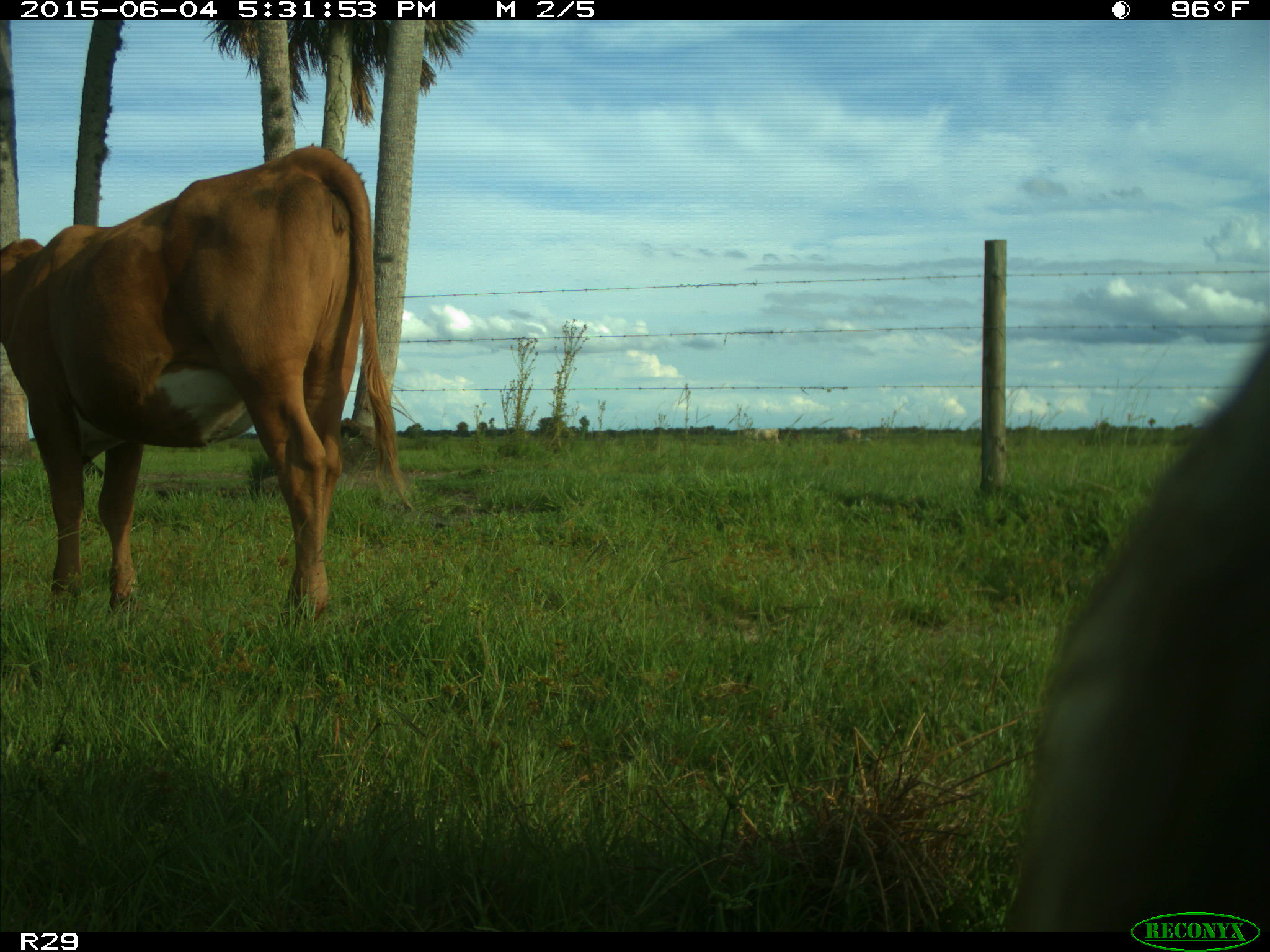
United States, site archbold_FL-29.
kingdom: Animalia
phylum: Chordata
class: Mammalia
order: Artiodactyla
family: Bovidae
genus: Bos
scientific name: Bos taurus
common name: domestic cow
Bos taurus (domestic cow).